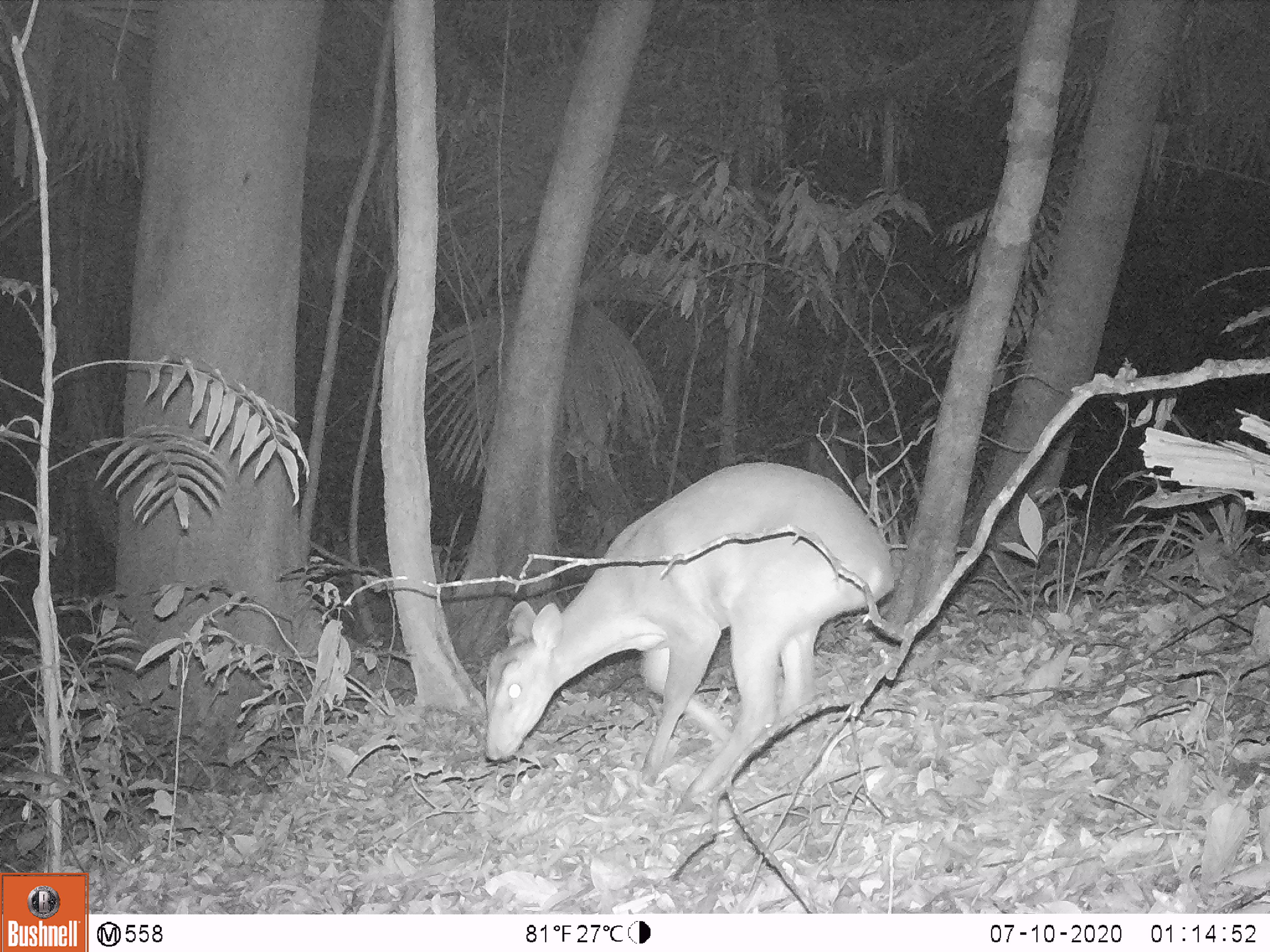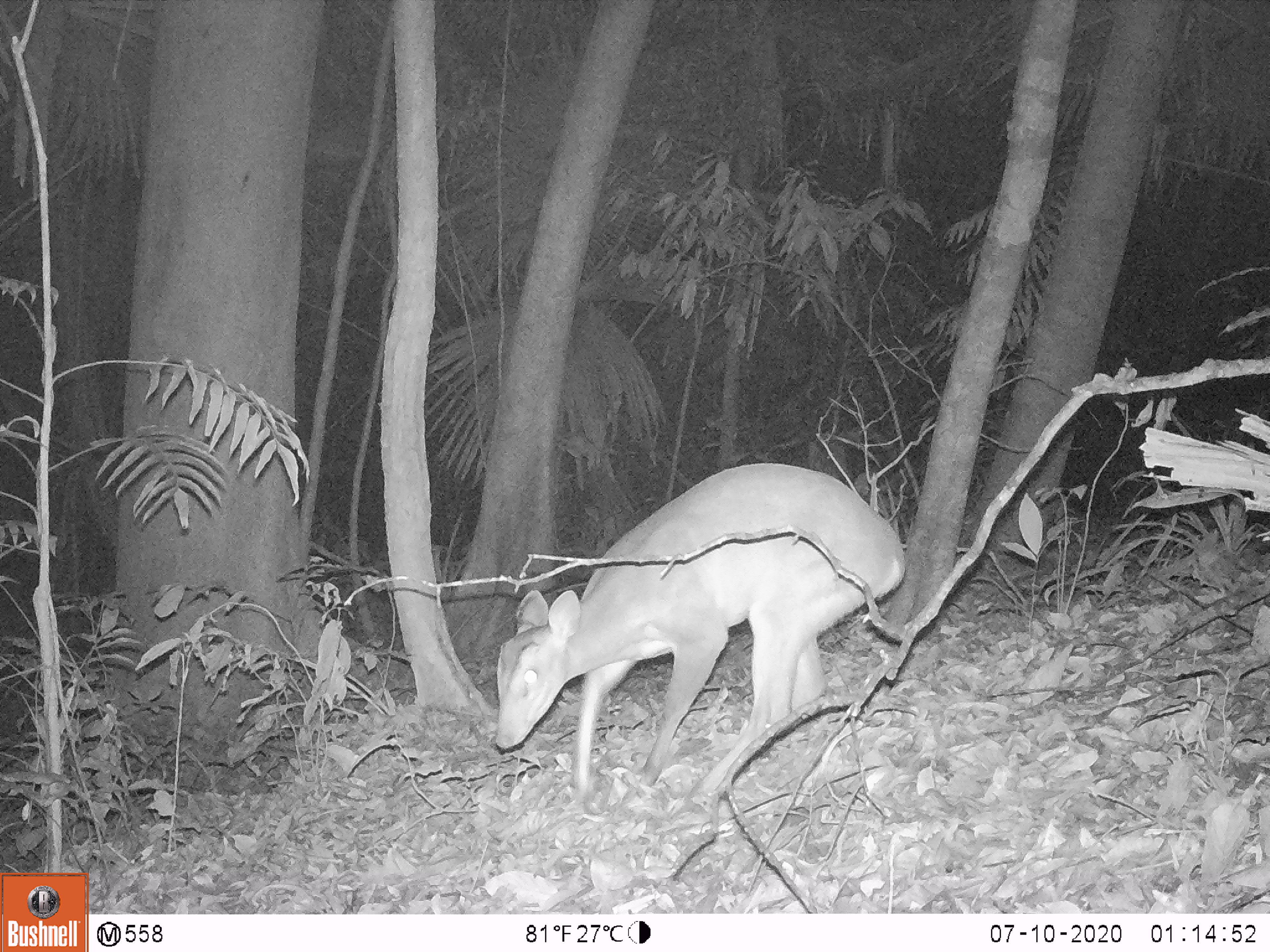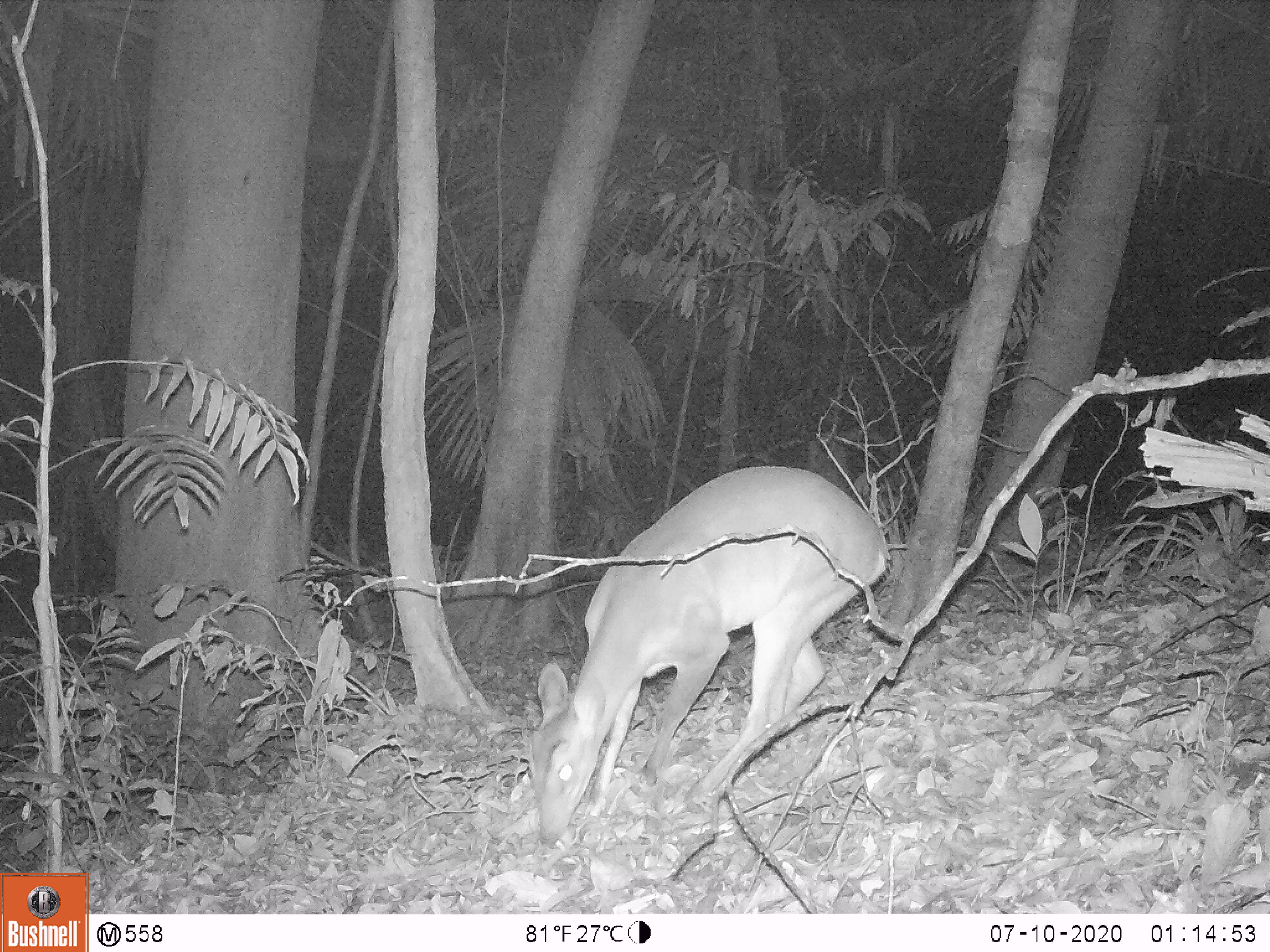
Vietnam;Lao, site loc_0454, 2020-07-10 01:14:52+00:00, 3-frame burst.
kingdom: Animalia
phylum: Chordata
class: Mammalia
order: Artiodactyla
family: Cervidae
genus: Muntiacus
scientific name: Muntiacus vuquangensis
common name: large-antlered muntjac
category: large antlered muntjac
Large antlered muntjac (large-antlered muntjac) (Muntiacus vuquangensis). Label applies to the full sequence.